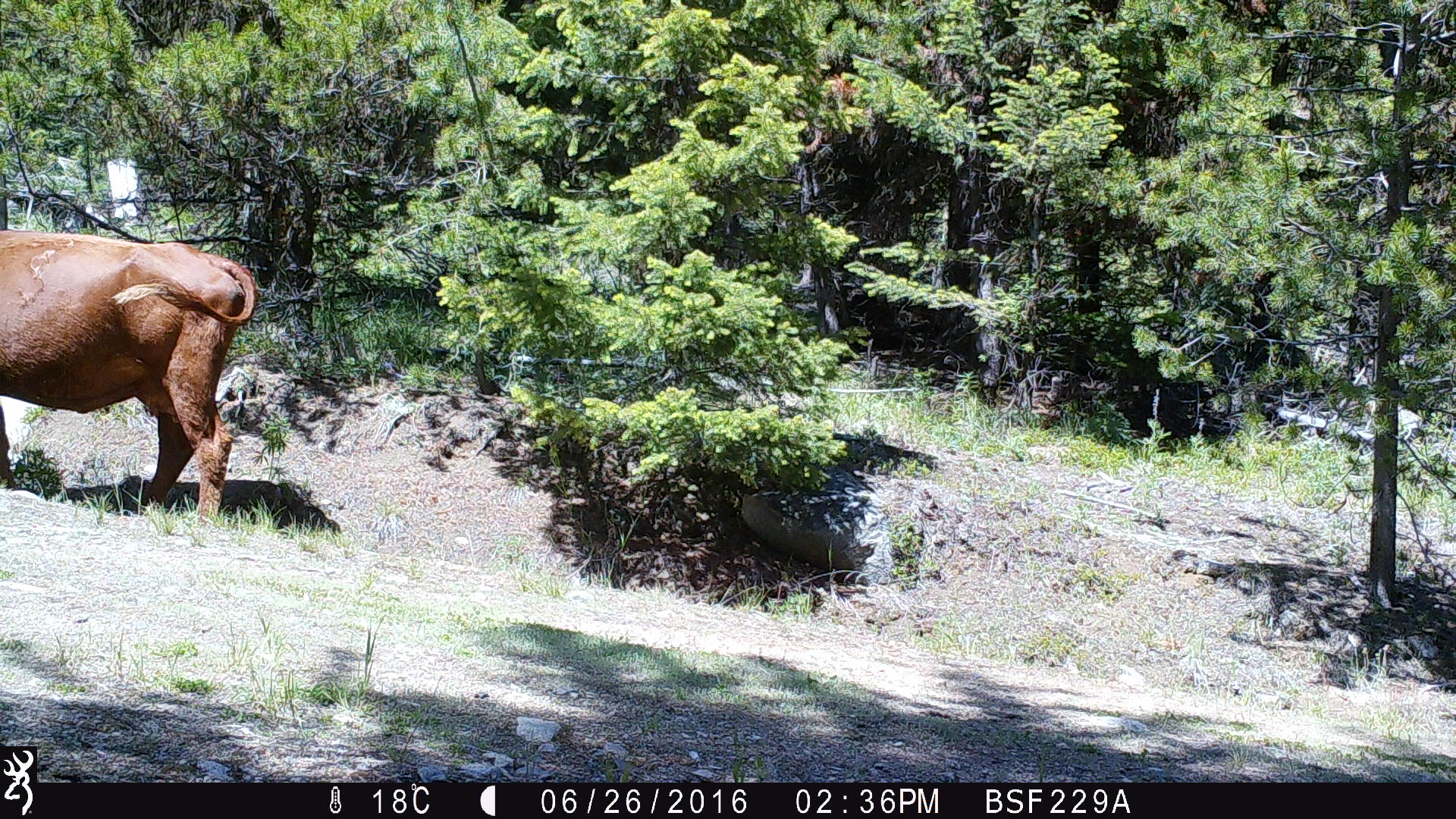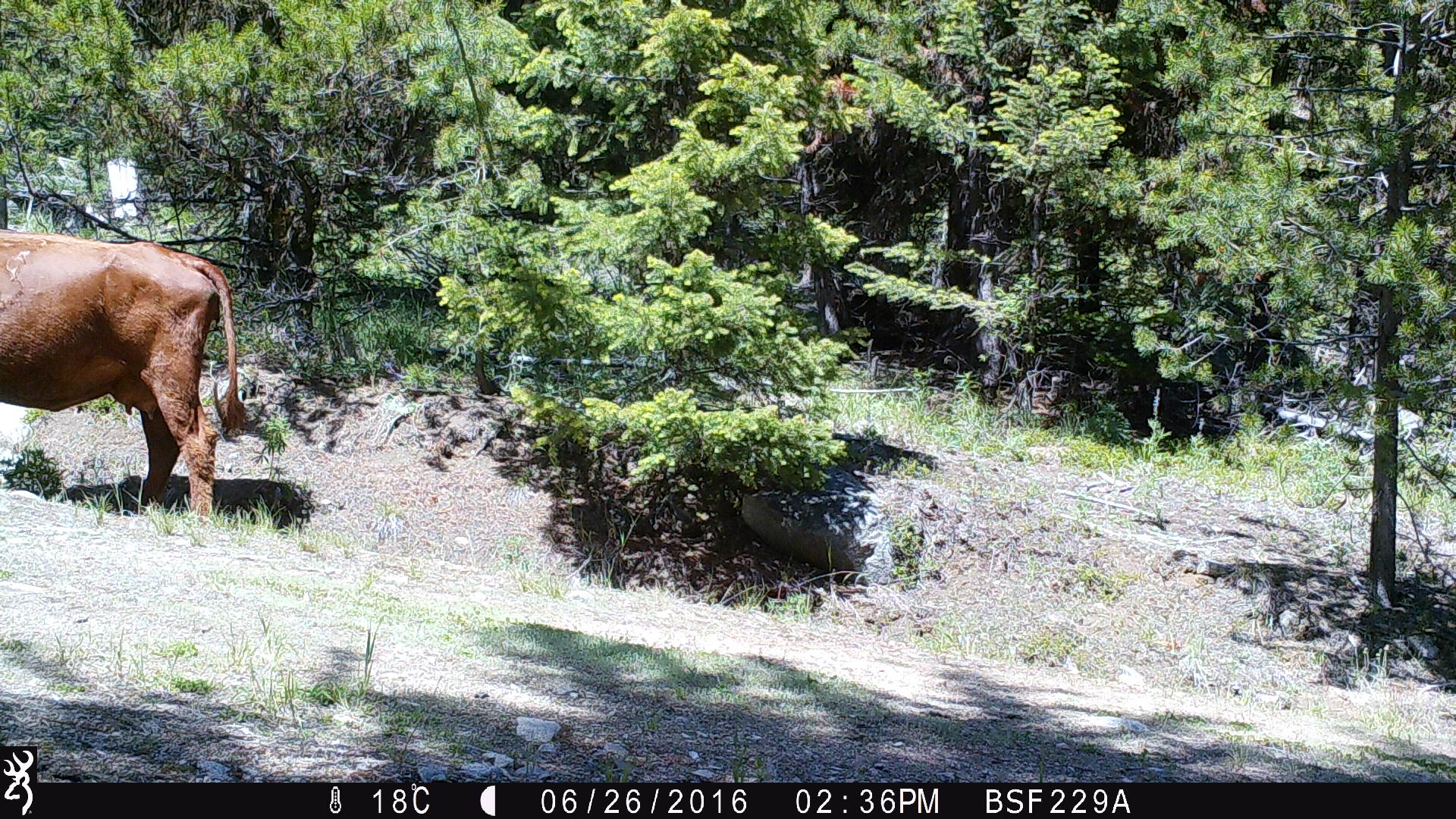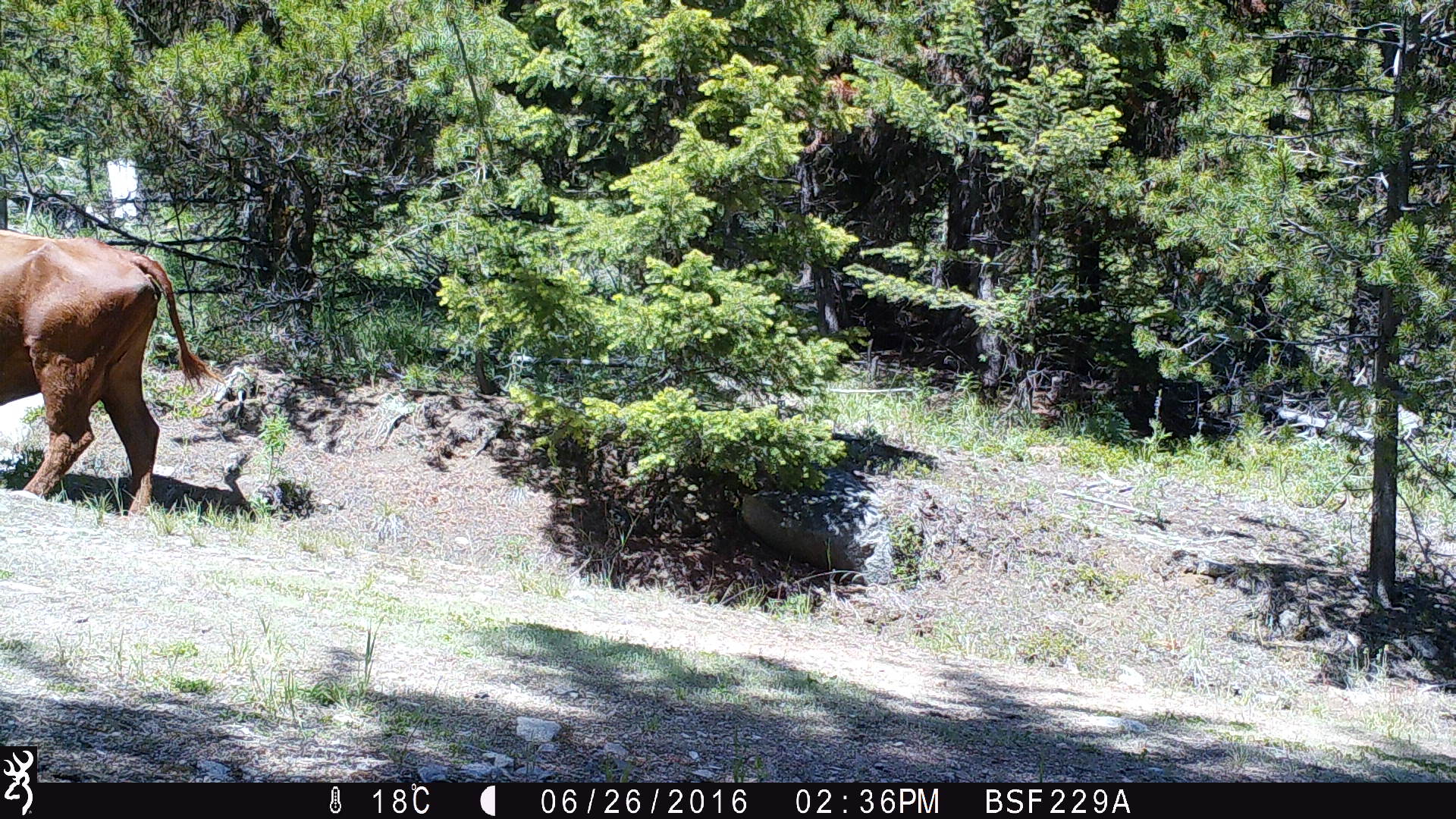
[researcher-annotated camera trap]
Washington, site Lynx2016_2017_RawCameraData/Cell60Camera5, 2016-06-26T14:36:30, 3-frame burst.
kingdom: Animalia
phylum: Chordata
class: Mammalia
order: Artiodactyla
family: Bovidae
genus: Bos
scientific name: Bos taurus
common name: domestic cattle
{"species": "domestic cattle (Bos taurus)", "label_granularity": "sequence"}